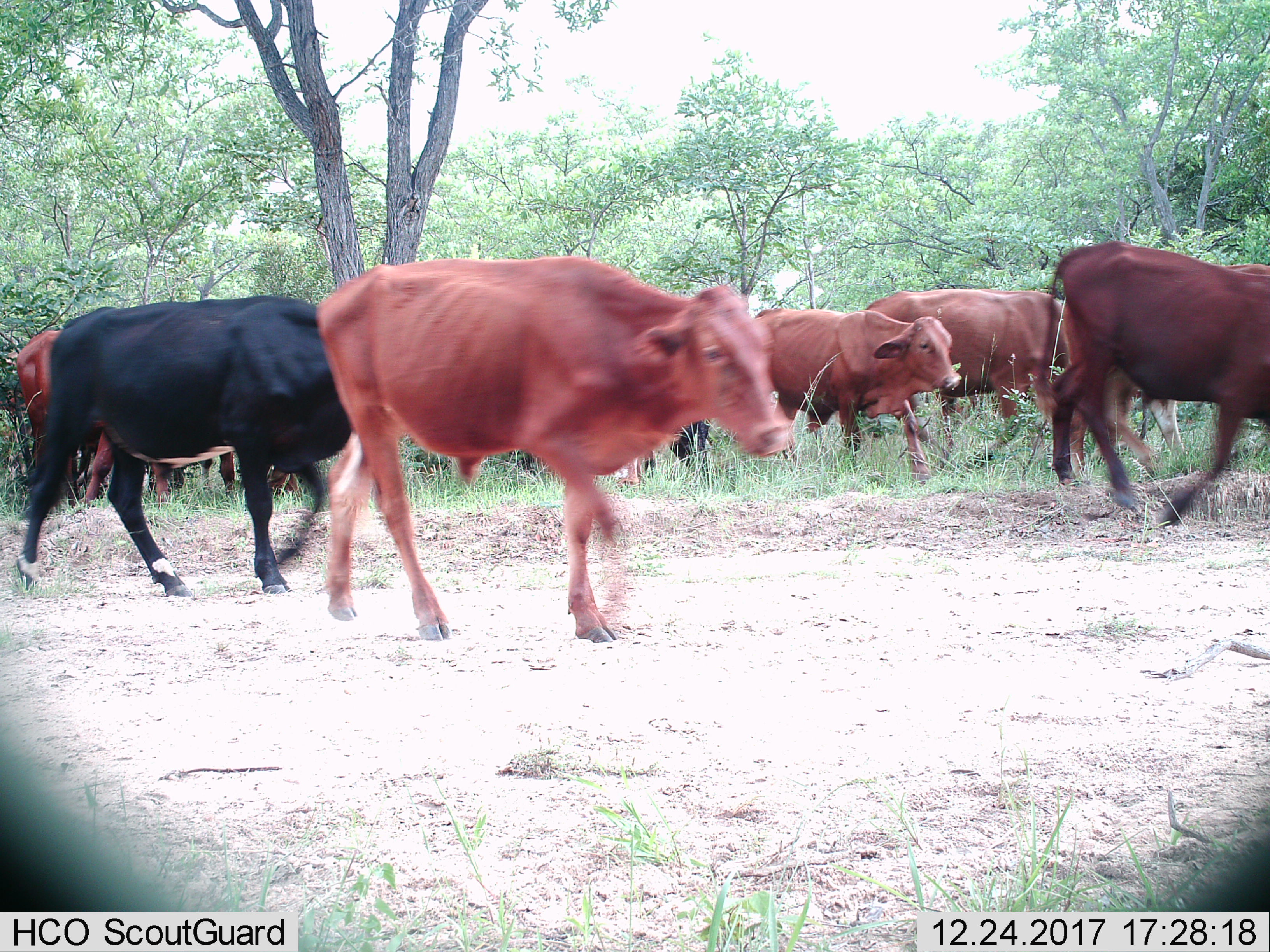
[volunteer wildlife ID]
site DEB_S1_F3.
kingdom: Animalia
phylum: Chordata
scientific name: Vertebrata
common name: domestic animal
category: domesticanimal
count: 9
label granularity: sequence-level